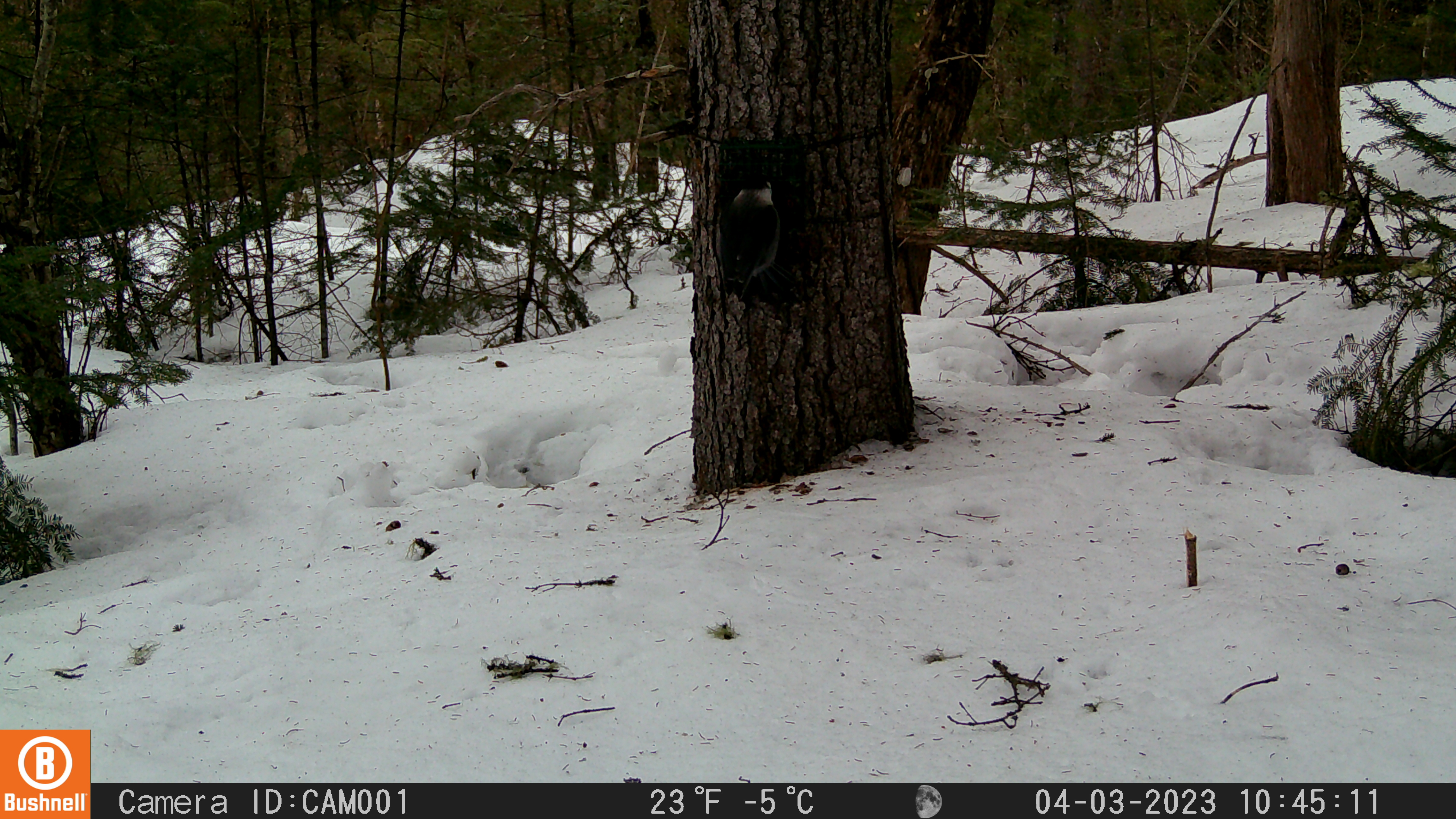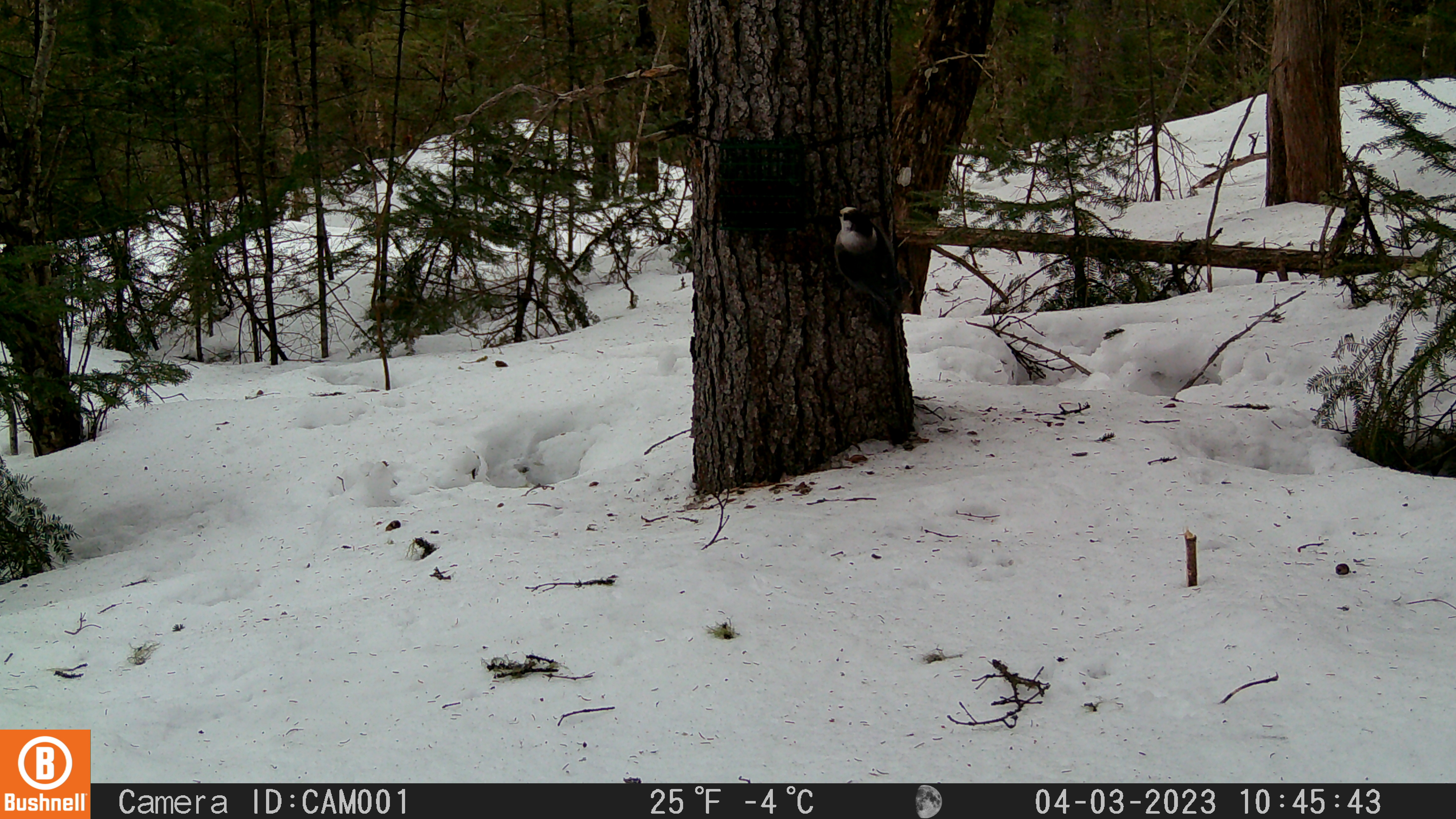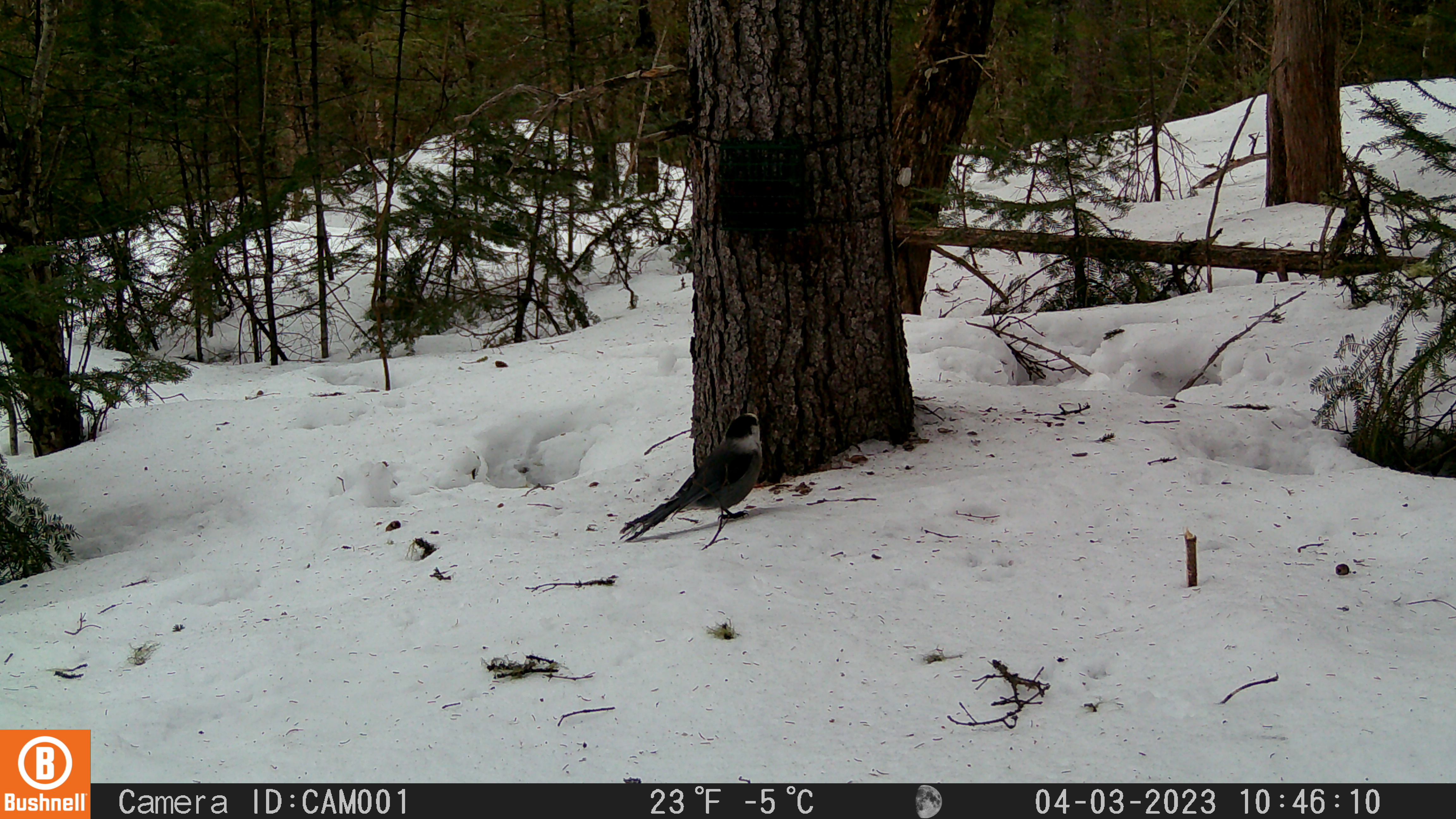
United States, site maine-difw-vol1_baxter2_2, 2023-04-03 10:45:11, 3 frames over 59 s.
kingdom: Animalia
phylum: Chordata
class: Aves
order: Passeriformes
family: Corvidae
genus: Perisoreus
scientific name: Perisoreus canadensis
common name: canada jay